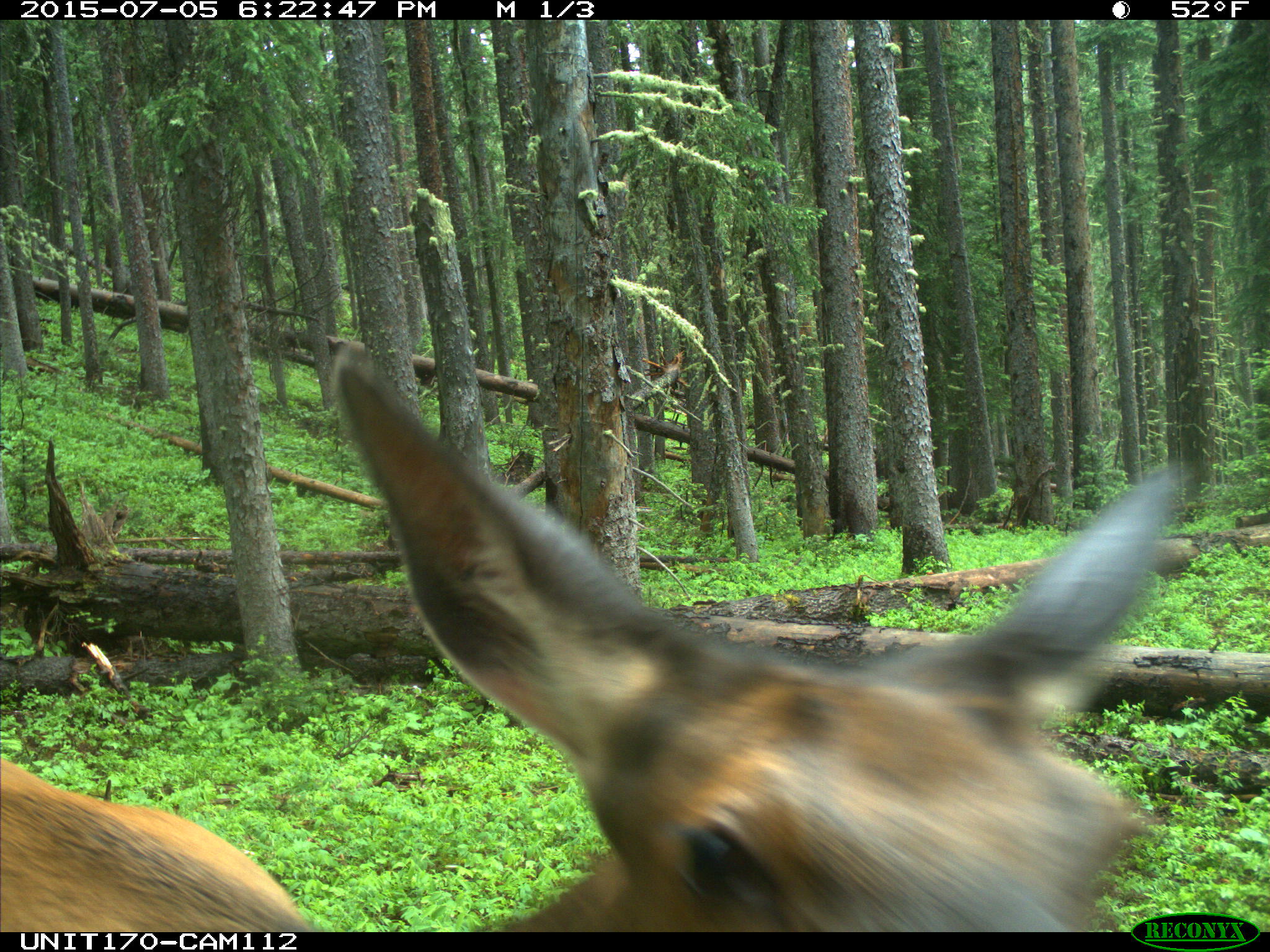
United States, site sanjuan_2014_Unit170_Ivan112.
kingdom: Animalia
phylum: Chordata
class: Mammalia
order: Artiodactyla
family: Cervidae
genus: Cervus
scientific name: Cervus elaphus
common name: red deer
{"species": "Cervus elaphus (red deer)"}